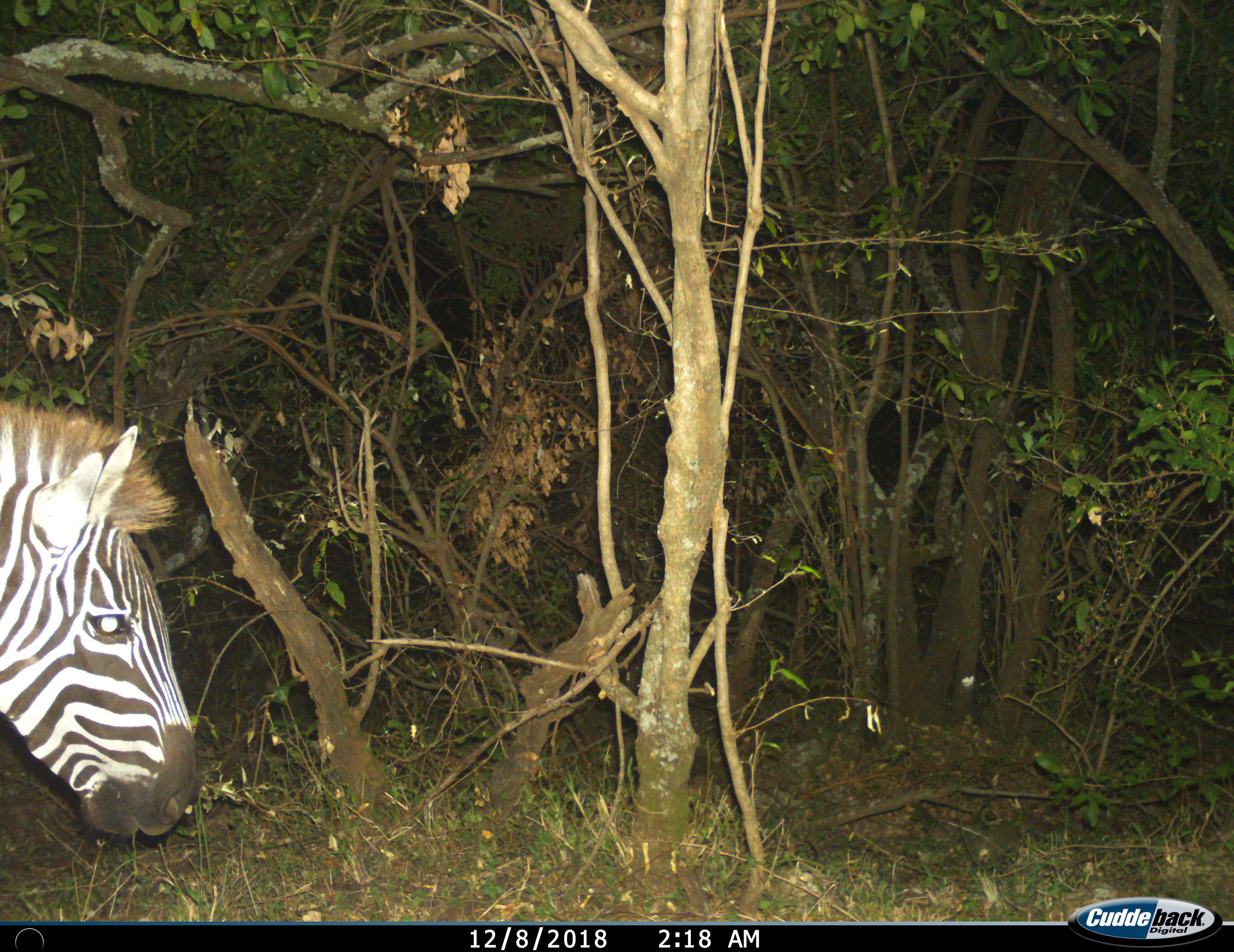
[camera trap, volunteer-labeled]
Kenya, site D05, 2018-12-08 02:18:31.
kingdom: Animalia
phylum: Chordata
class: Mammalia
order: Perissodactyla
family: Equidae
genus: Equus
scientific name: Equus quagga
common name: plains zebra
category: zebra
Zebra (plains zebra) (Equus quagga), count 1. Behavior (volunteer vote fractions): standing 60%, resting 0%, moving 40%, interacting 0%. Young present (vote fraction): 0%. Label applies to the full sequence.